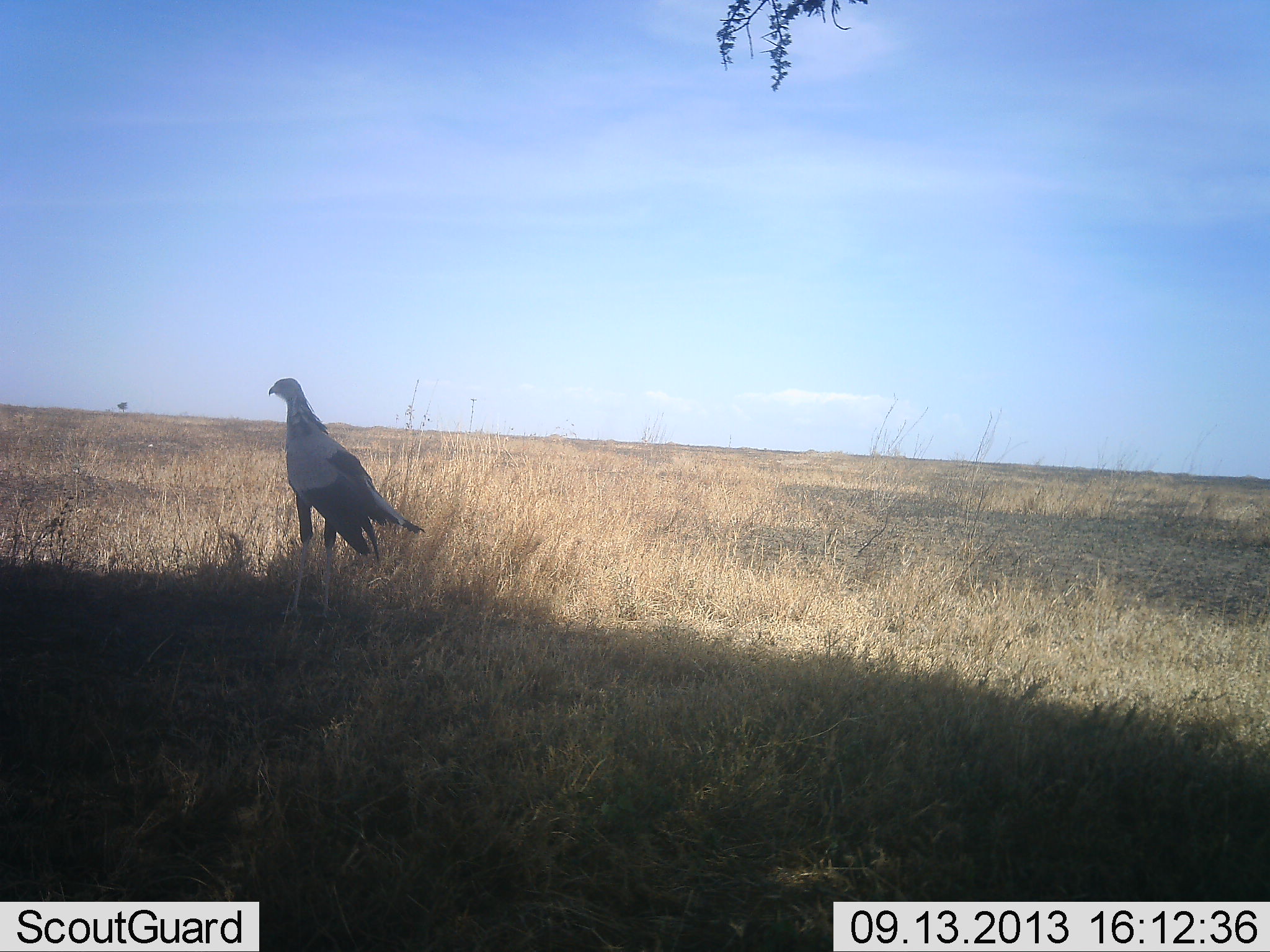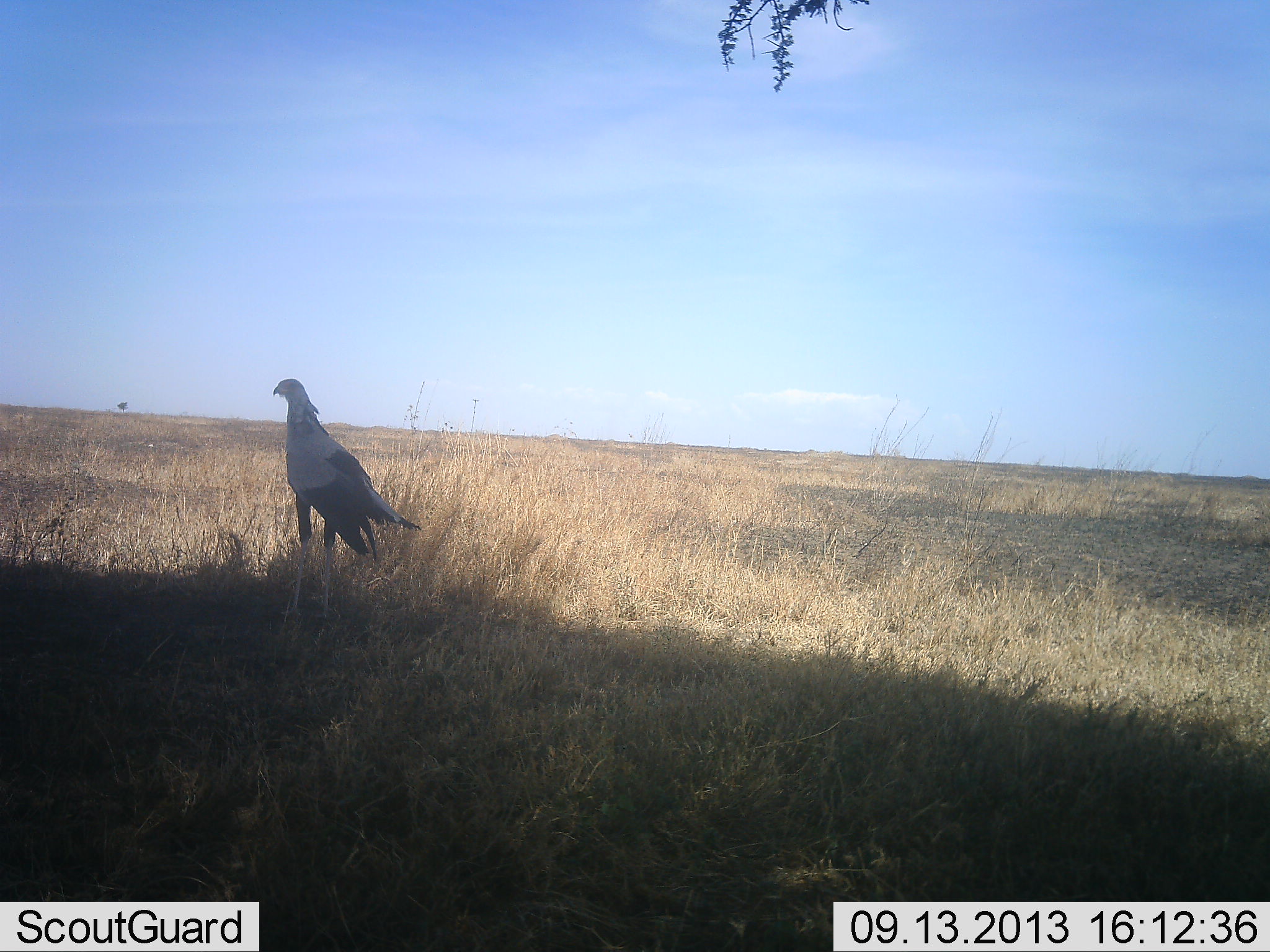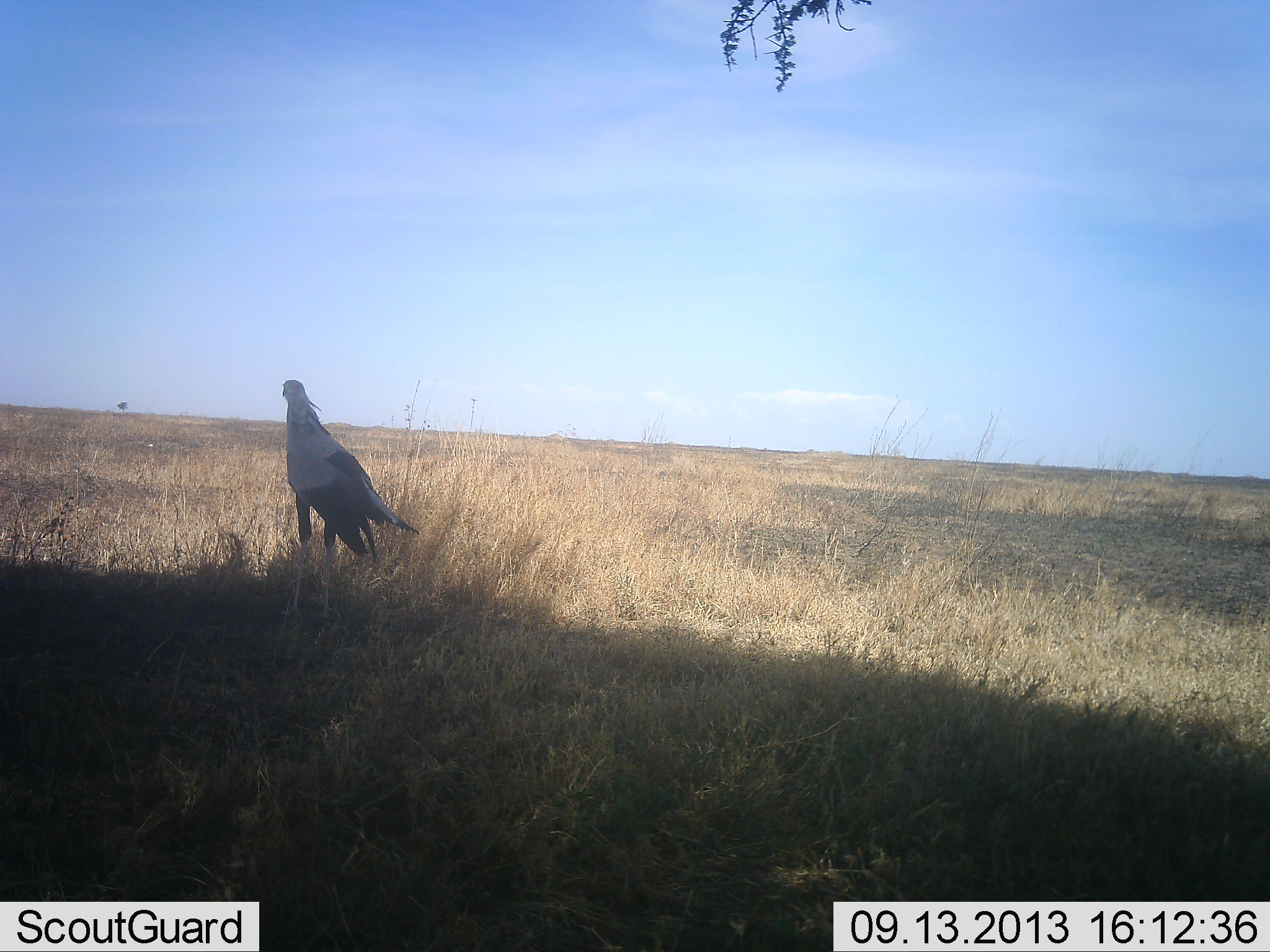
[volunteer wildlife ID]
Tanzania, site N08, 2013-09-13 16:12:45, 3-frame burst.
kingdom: Animalia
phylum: Chordata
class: Aves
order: Accipitriformes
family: Sagittariidae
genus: Sagittarius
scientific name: Sagittarius serpentarius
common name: secretary bird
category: secretarybird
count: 1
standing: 97%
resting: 0%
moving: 3%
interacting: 0%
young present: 0%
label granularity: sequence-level